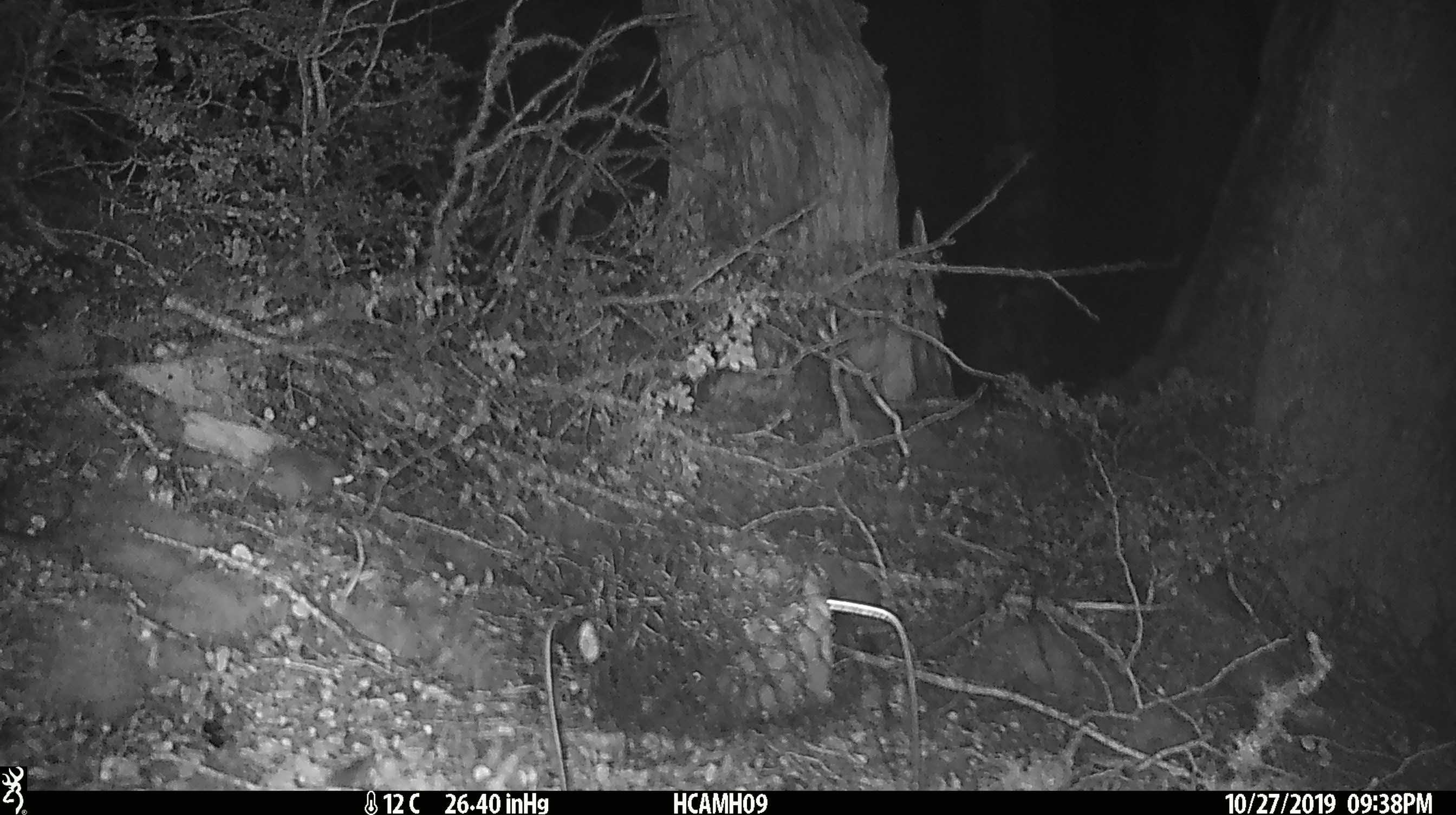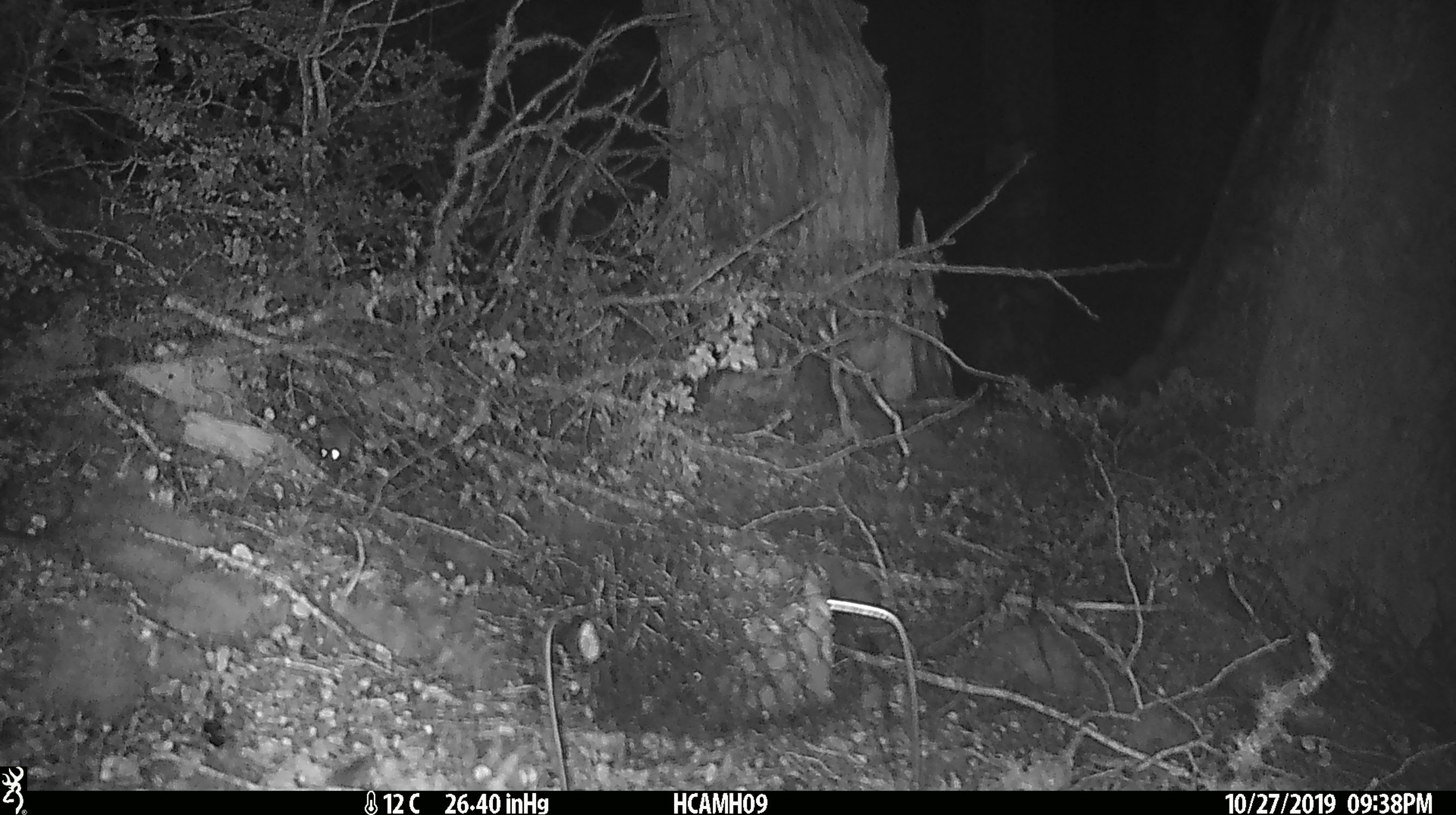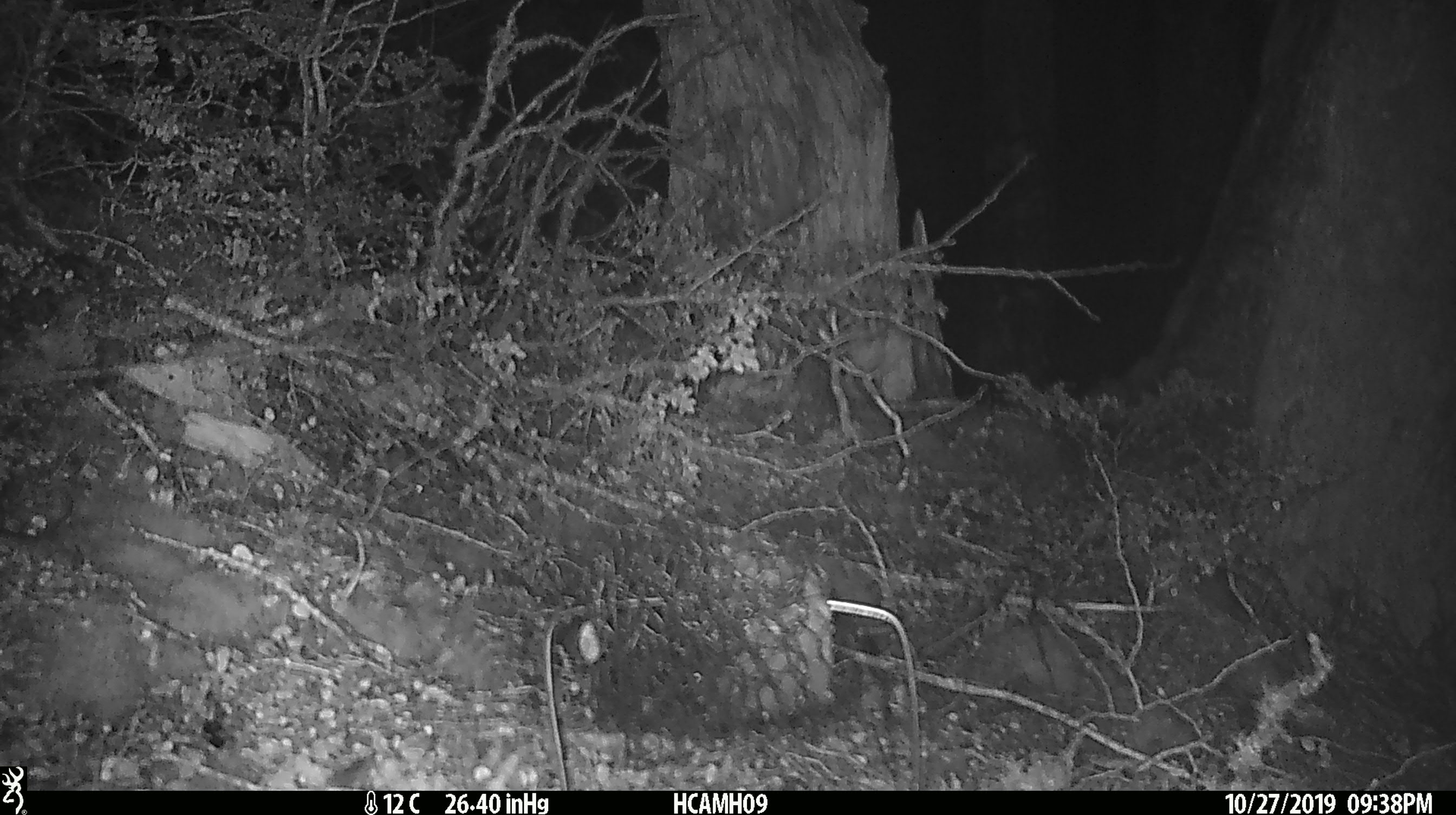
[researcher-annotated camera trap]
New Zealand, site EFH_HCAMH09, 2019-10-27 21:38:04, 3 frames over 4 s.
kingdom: Animalia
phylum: Chordata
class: Mammalia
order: Rodentia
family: Muridae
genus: Mus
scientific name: Mus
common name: mouse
Mouse (Mus).